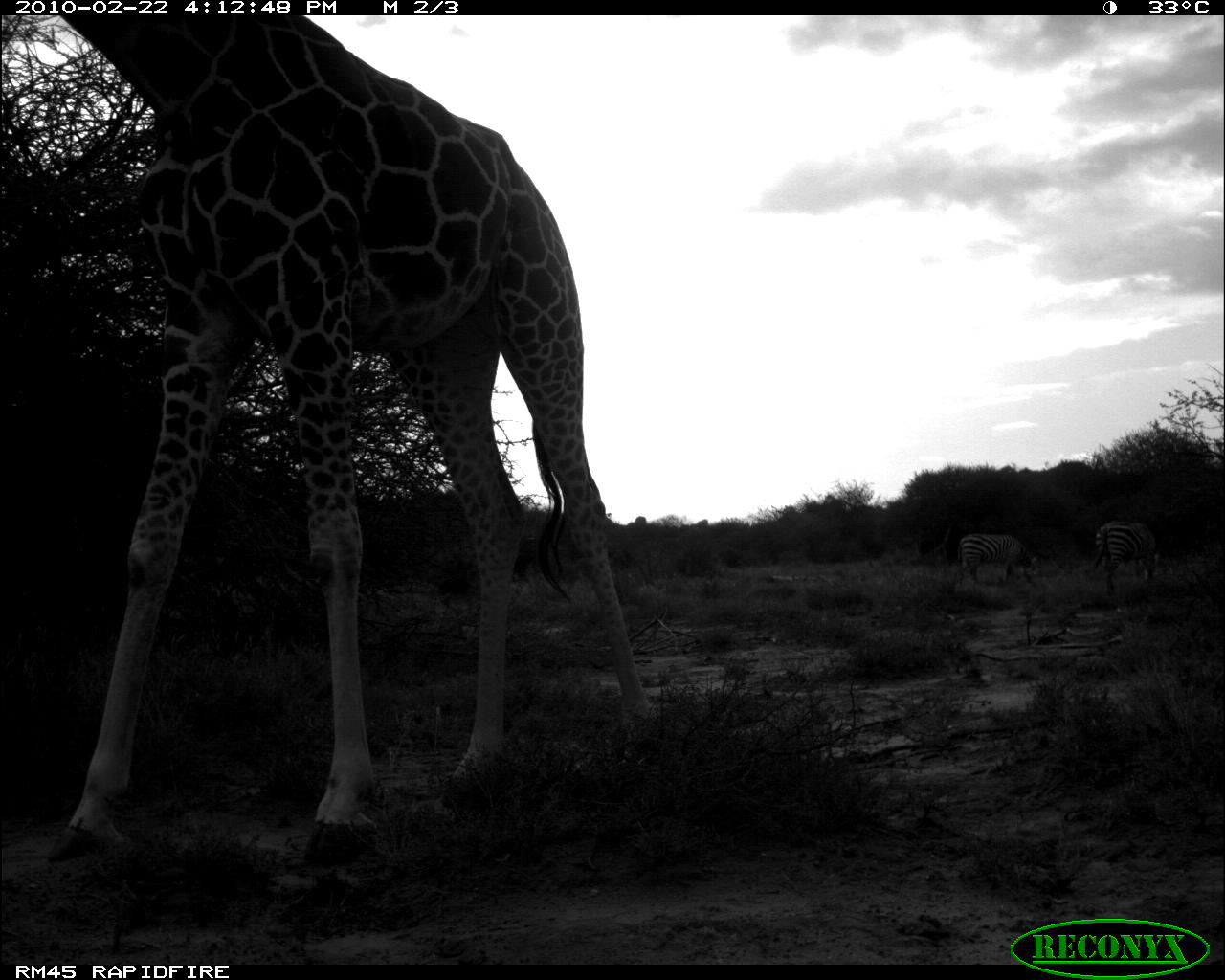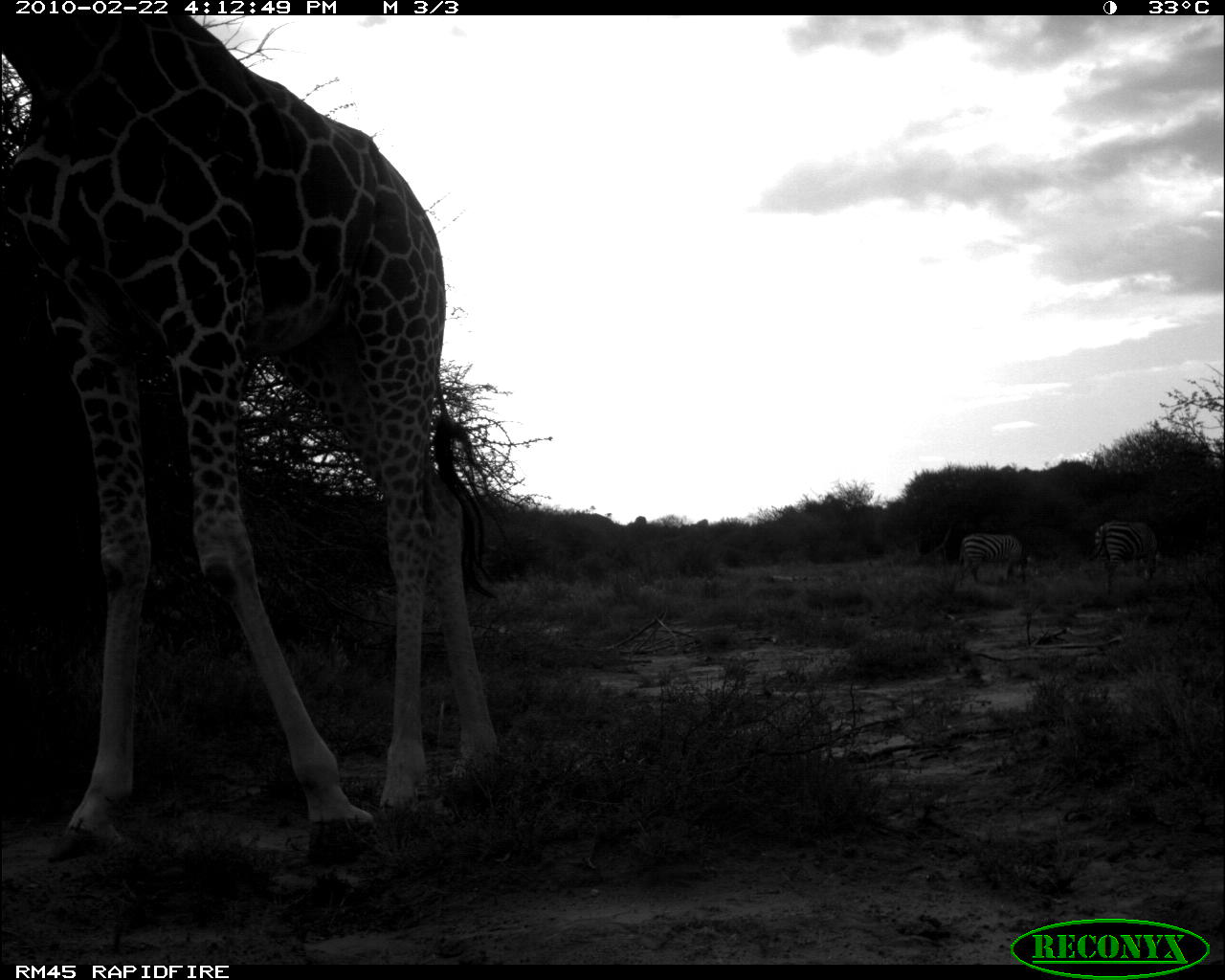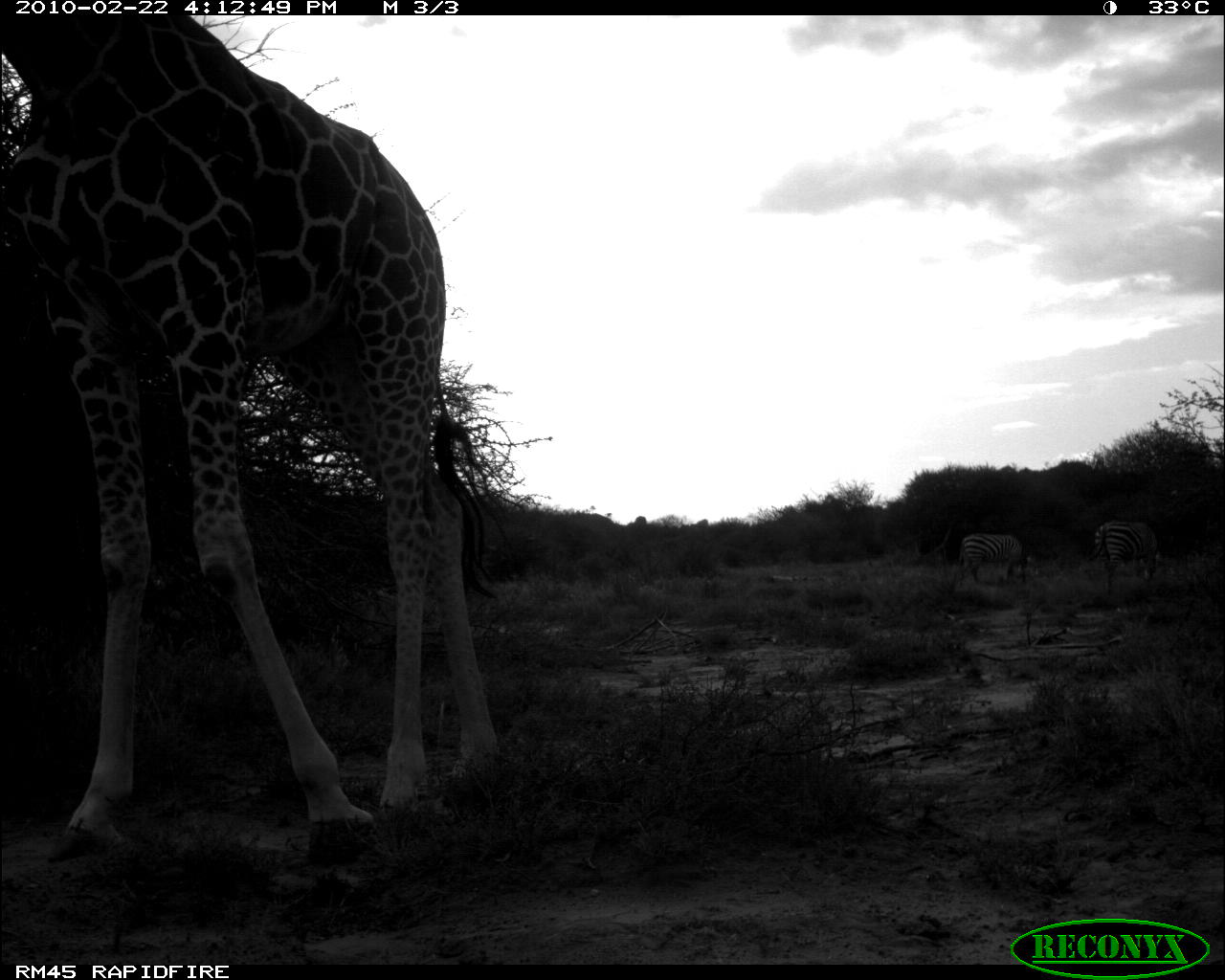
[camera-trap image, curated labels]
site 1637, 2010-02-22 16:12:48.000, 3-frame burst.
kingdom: Animalia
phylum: Chordata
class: Mammalia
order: Perissodactyla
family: Equidae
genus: Equus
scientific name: Equus quagga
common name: plains zebra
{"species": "Equus quagga (plains zebra)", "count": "2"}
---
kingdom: Animalia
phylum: Chordata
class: Mammalia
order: Artiodactyla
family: Giraffidae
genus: Giraffa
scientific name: Giraffa camelopardalis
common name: giraffe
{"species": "Giraffa camelopardalis (giraffe)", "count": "1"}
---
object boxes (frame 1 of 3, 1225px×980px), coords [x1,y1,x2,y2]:
equus quagga: [43,13,671,871]; [1092,520,1157,598]; [956,532,1039,588]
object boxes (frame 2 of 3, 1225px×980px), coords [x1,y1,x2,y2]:
giraffa camelopardalis: [1,15,502,870]; [1088,519,1158,600]; [954,532,1028,592]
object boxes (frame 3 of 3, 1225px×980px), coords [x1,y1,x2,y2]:
equus quagga: [0,15,502,869]; [1086,521,1165,598]; [947,532,1032,600]